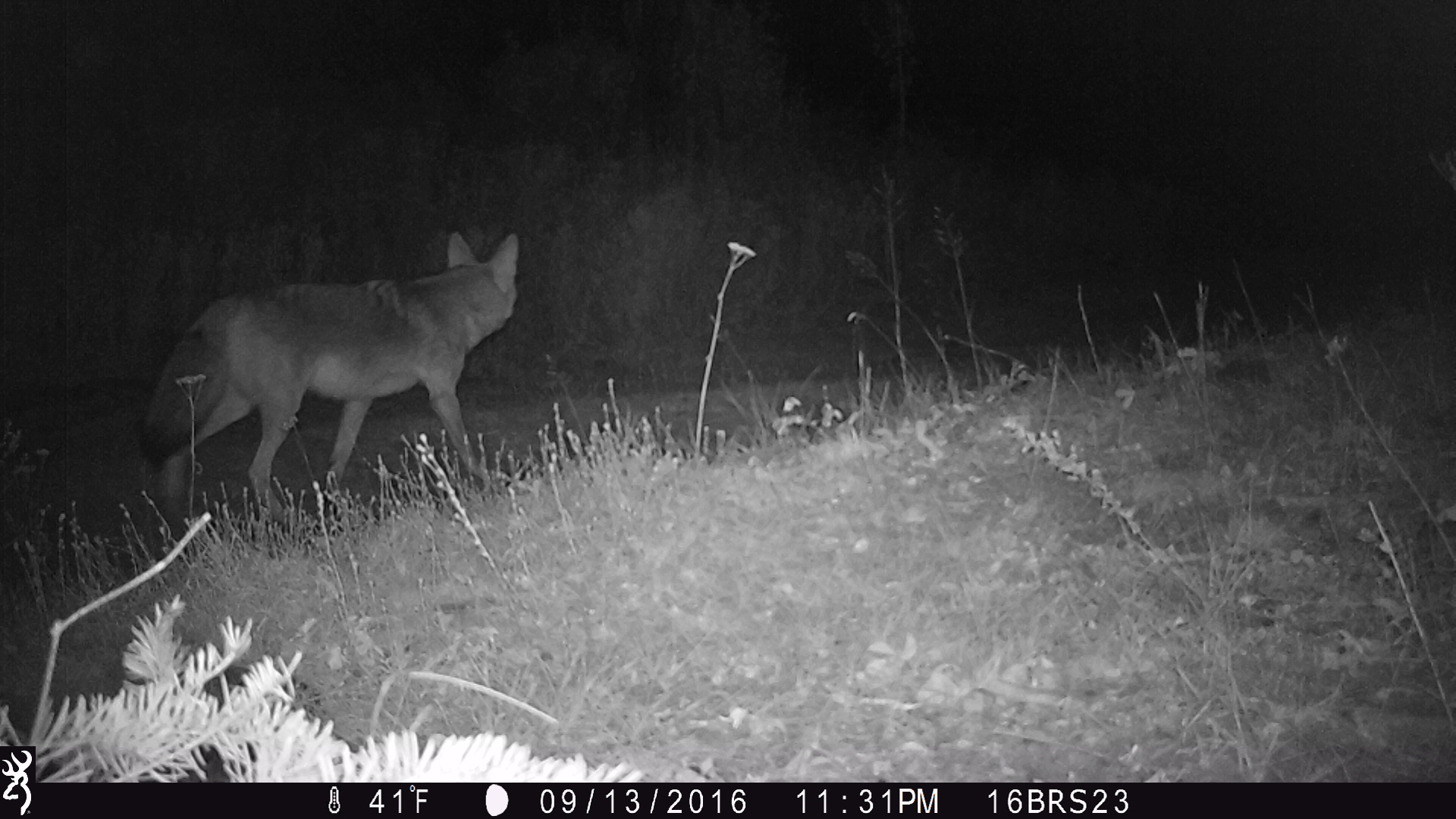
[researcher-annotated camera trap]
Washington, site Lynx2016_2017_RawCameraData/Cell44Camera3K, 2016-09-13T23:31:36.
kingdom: Animalia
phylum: Chordata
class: Mammalia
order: Carnivora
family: Canidae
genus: Canis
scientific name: Canis latrans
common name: coyote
Canis latrans (coyote). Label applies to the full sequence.